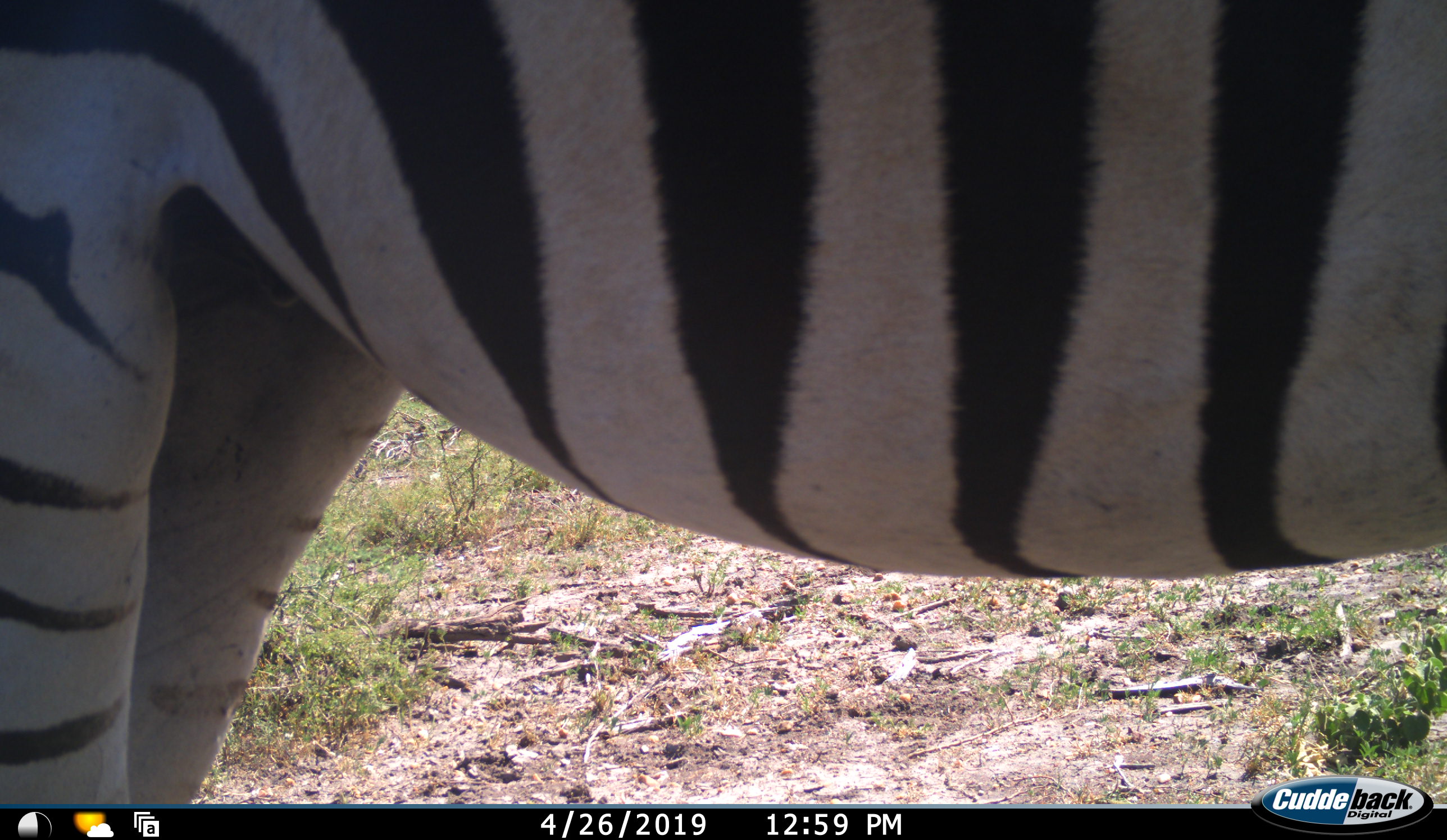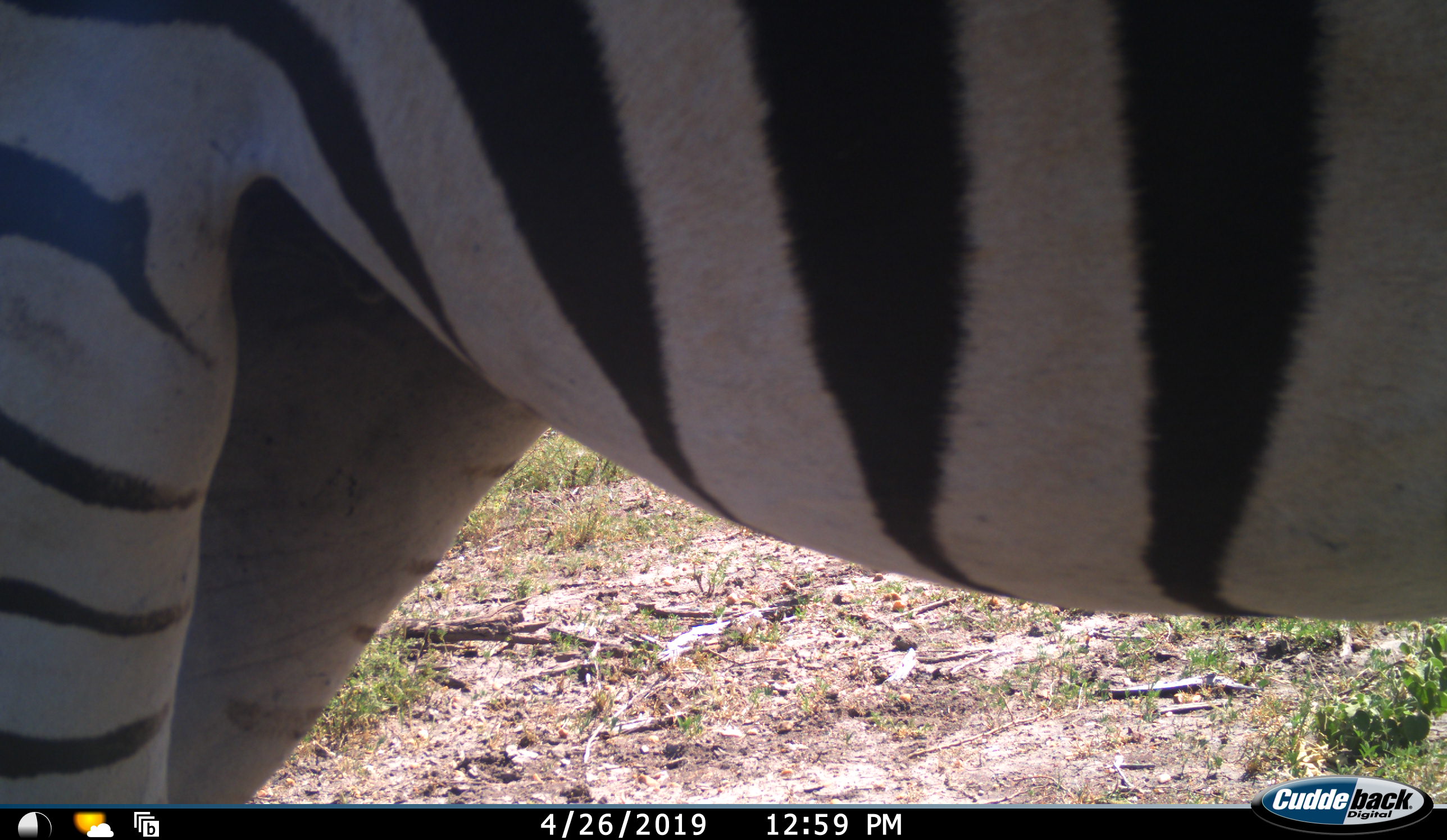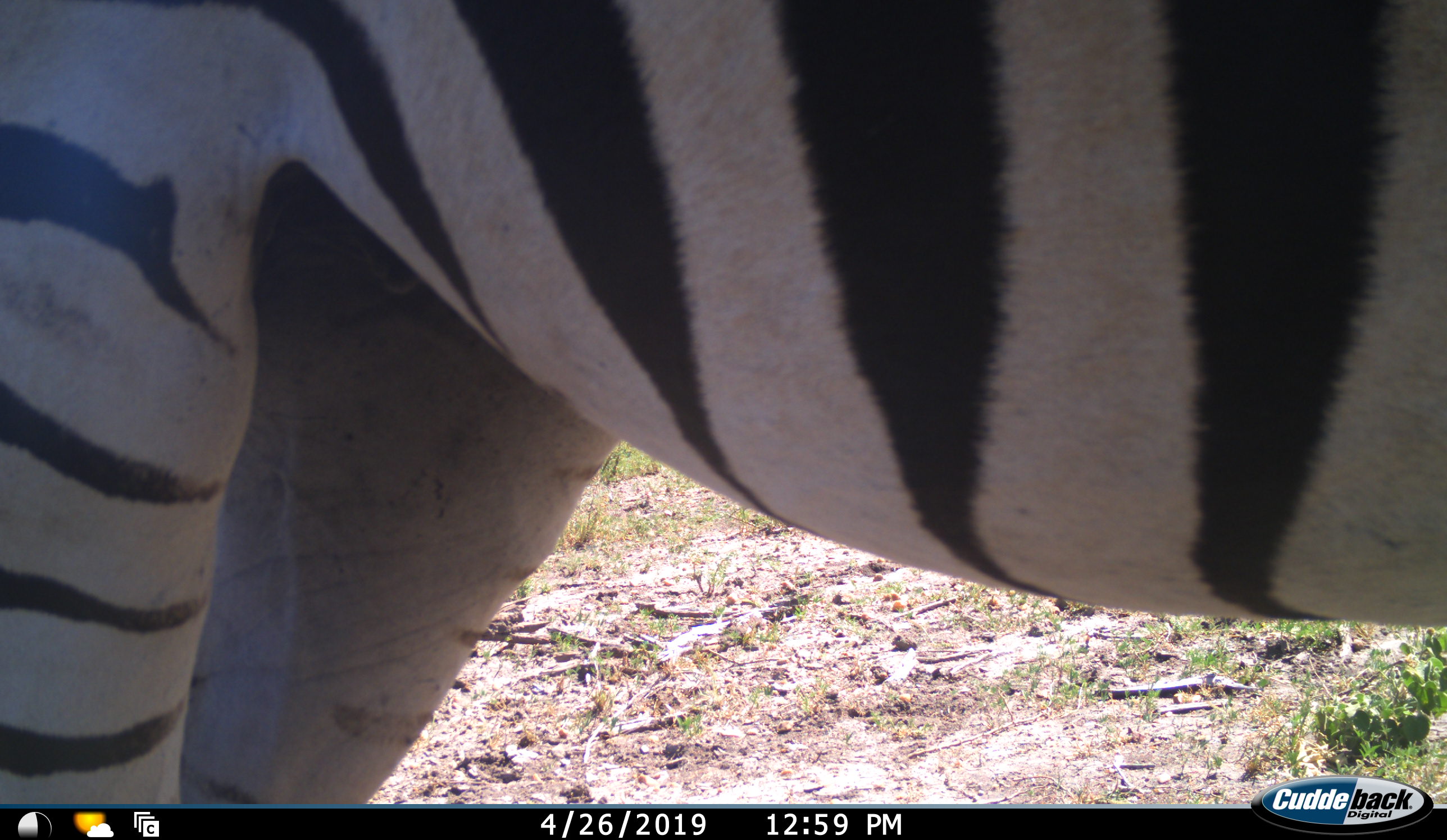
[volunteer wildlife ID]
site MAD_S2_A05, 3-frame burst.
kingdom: Animalia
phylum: Chordata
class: Mammalia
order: Perissodactyla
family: Equidae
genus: Equus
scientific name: Equus quagga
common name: plains zebra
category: zebraplains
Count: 1.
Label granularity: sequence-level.